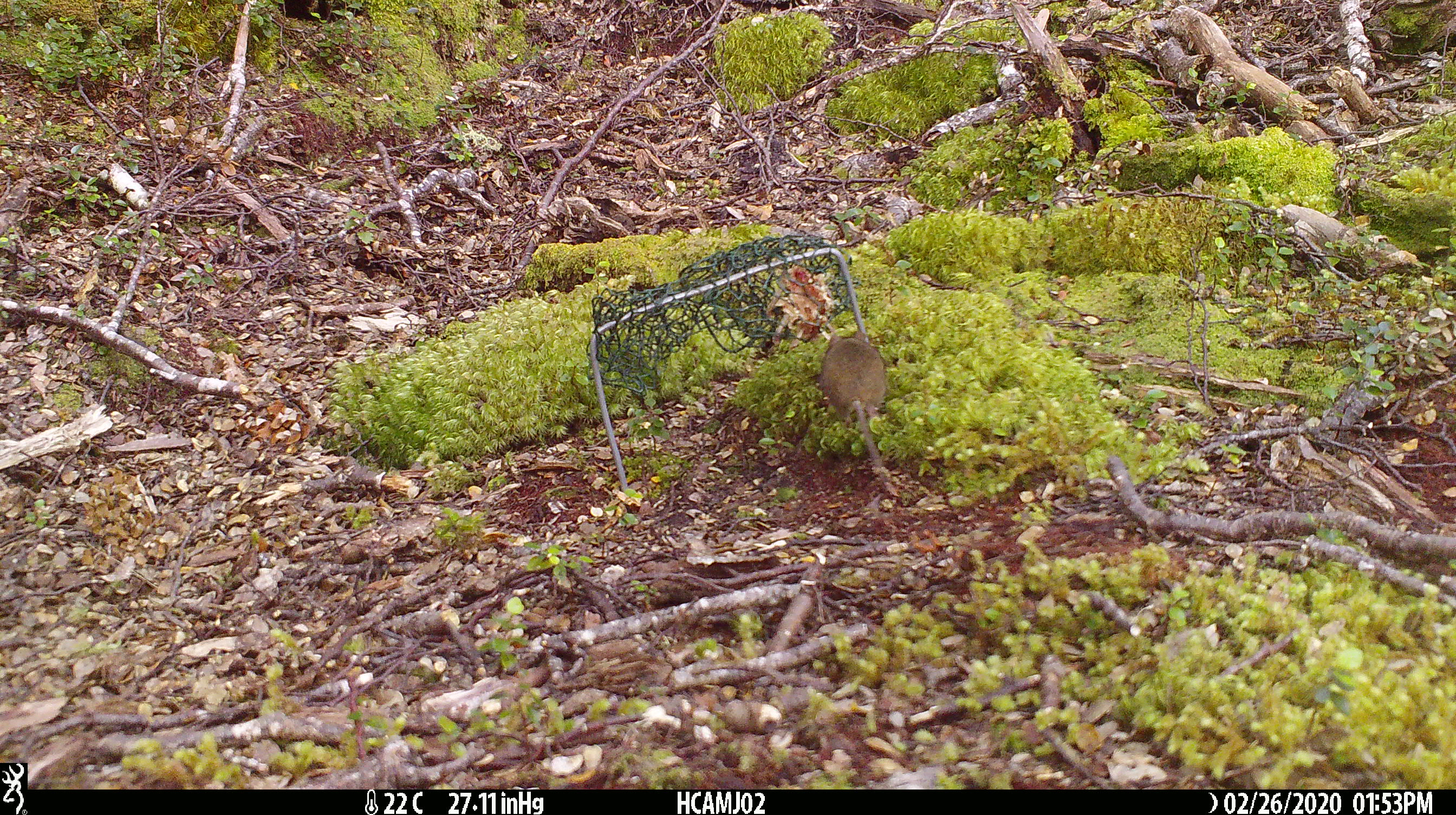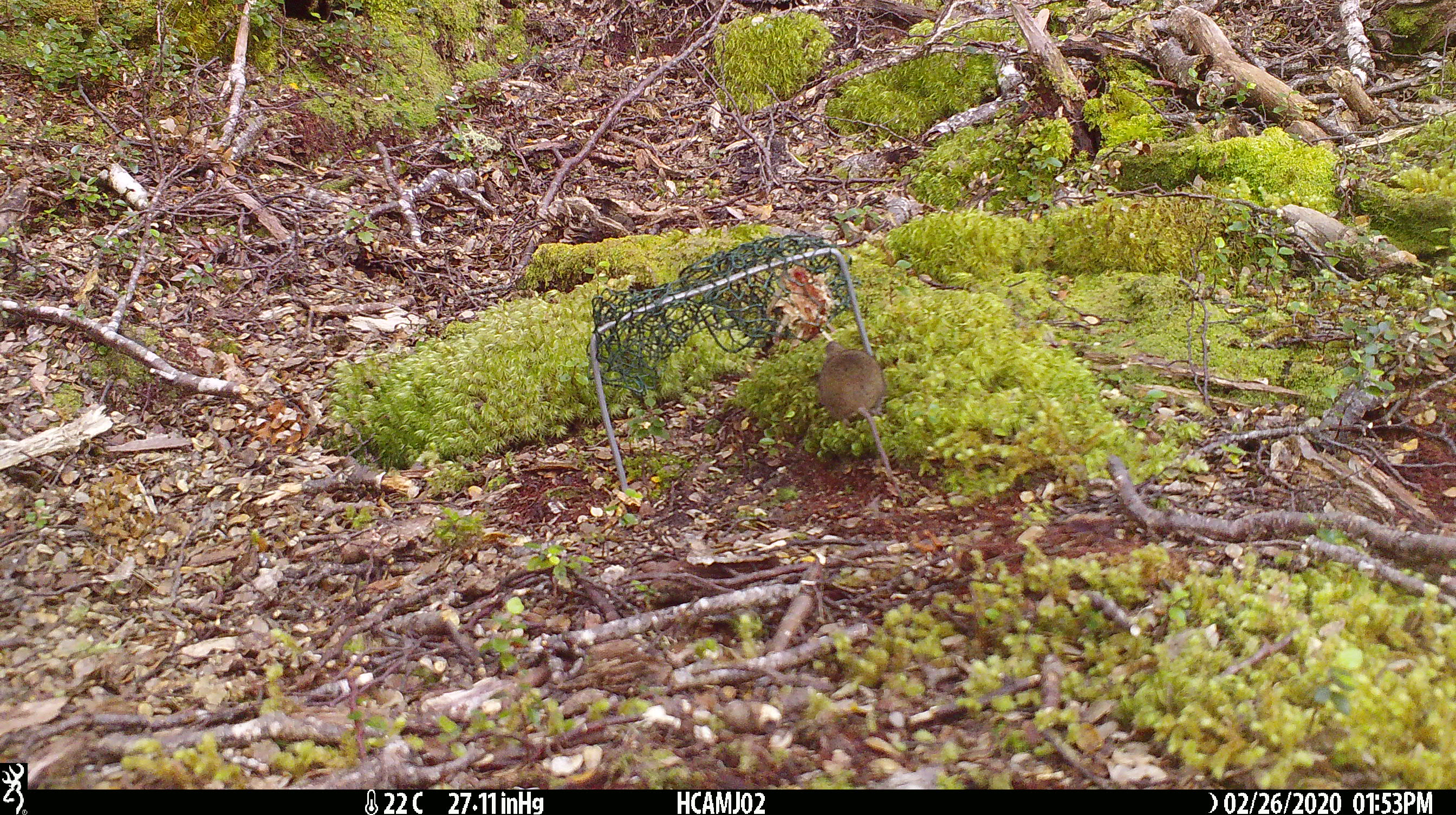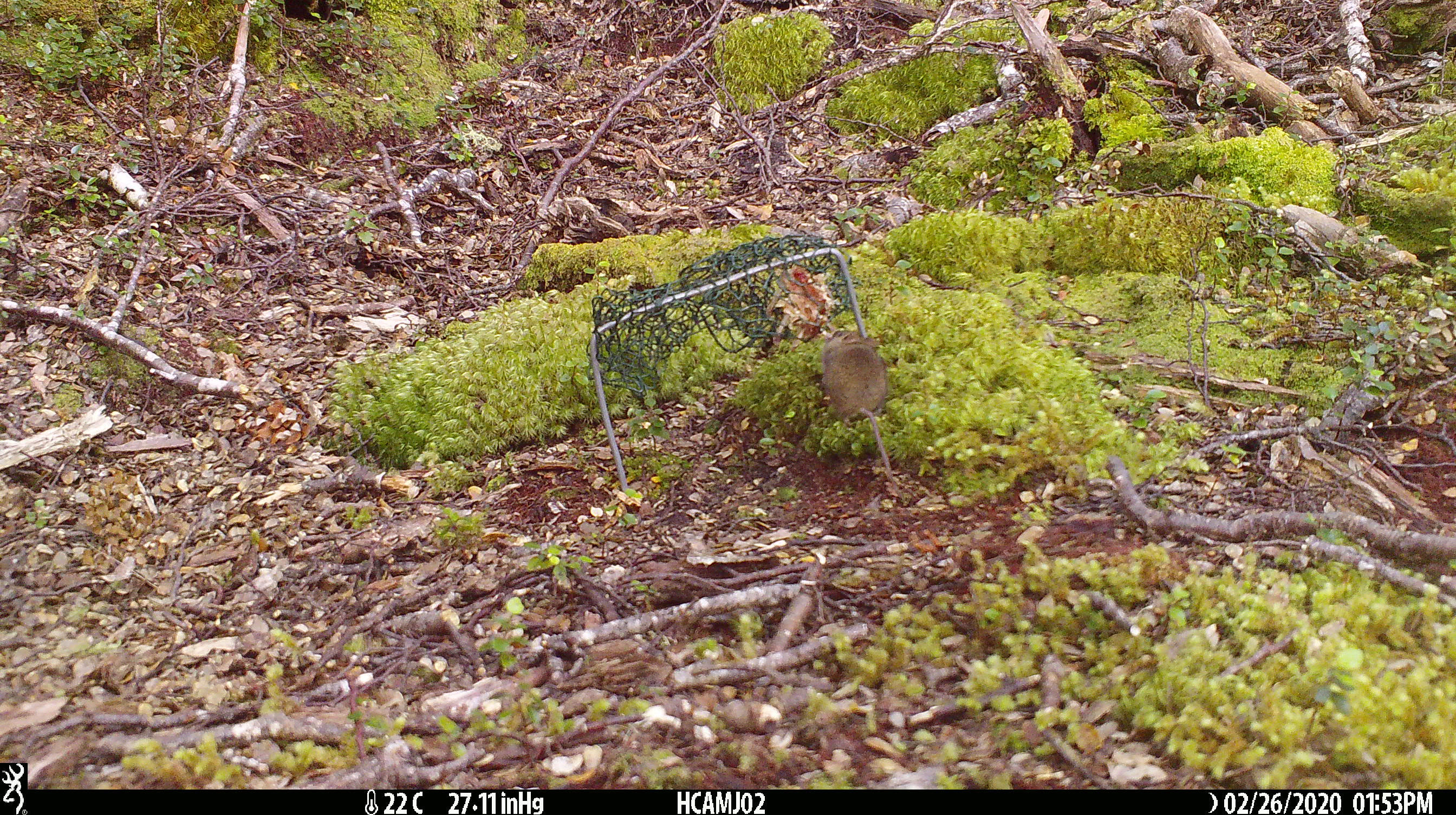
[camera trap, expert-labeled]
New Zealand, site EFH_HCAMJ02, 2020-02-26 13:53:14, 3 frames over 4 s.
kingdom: Animalia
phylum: Chordata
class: Mammalia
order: Rodentia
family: Muridae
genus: Mus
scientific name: Mus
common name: mouse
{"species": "mouse (Mus)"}